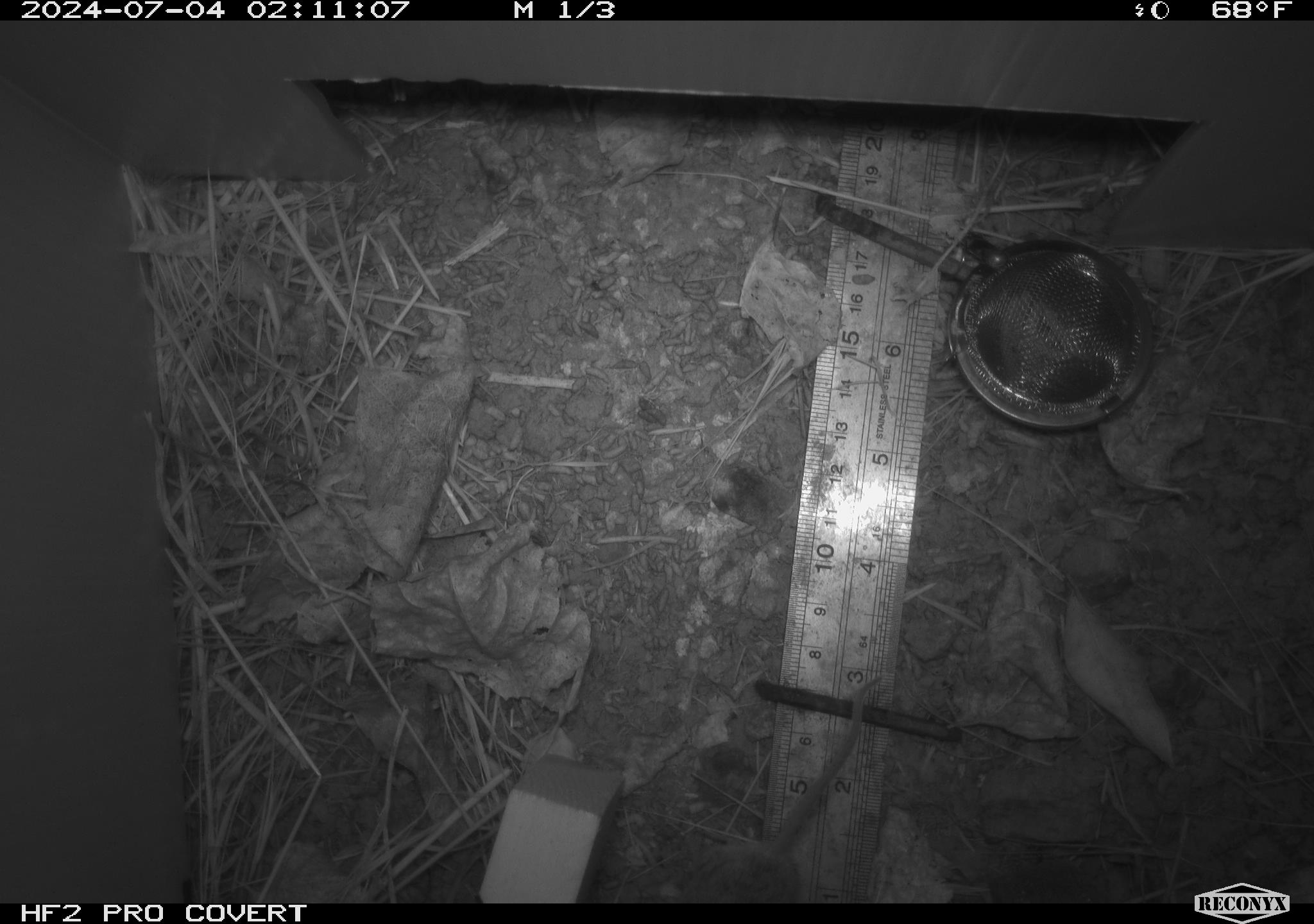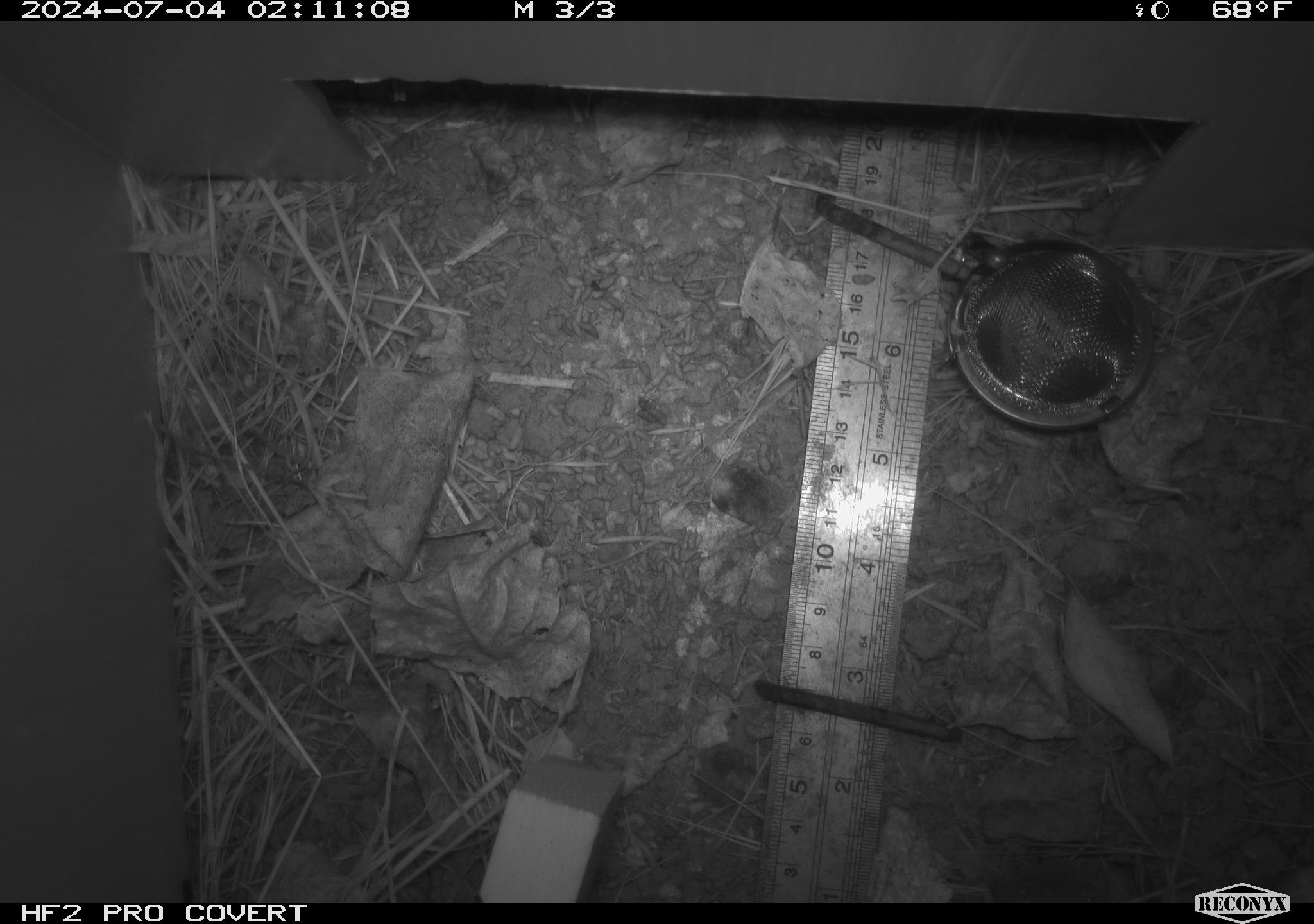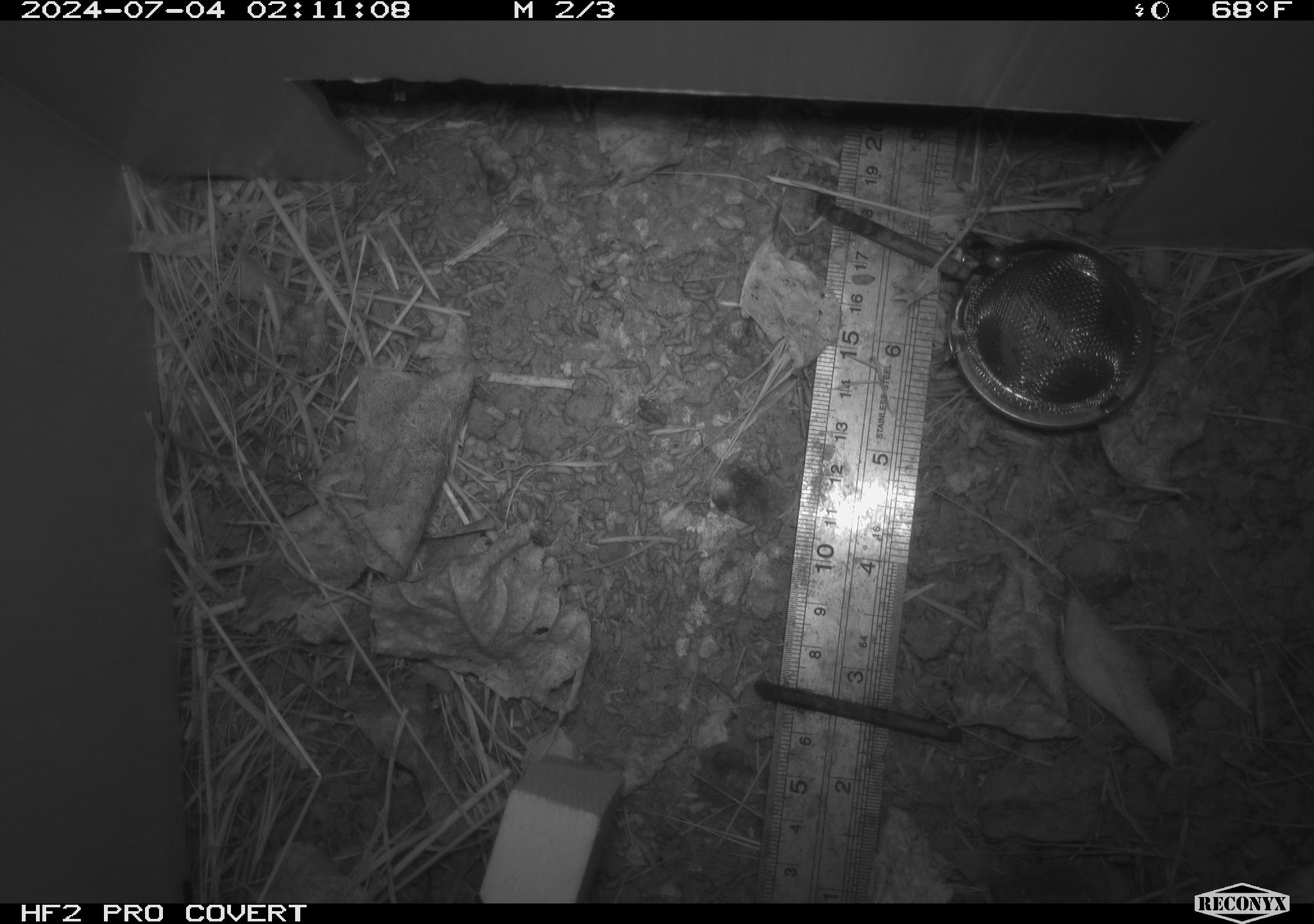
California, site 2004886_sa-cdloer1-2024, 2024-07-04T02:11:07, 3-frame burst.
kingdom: Animalia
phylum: Chordata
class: Mammalia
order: Rodentia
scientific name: Rodentia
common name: mouse species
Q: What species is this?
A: Mouse species (Rodentia).